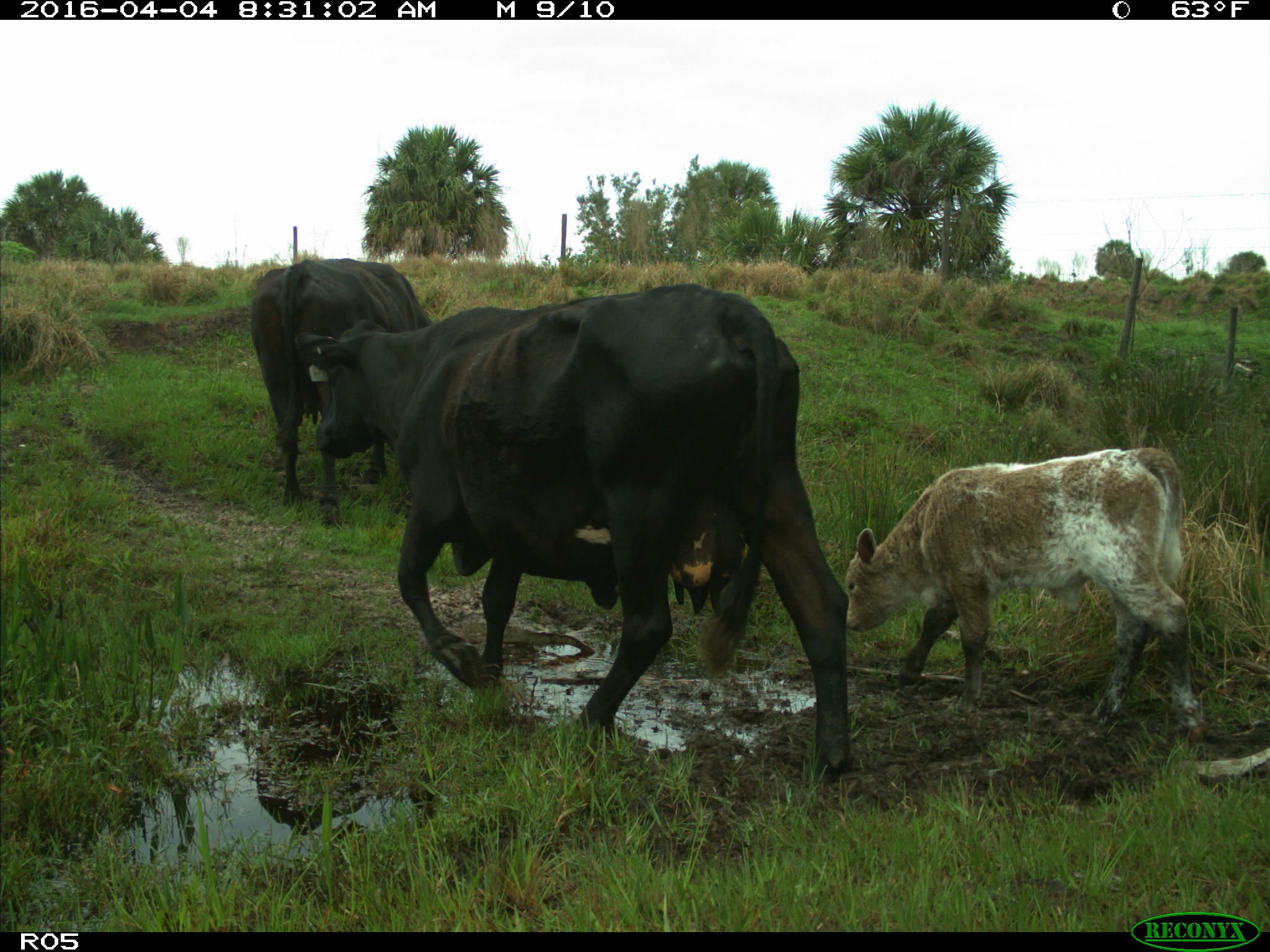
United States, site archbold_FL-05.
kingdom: Animalia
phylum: Chordata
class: Mammalia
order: Artiodactyla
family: Bovidae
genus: Bos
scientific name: Bos taurus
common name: domestic cow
Bos taurus (domestic cow).